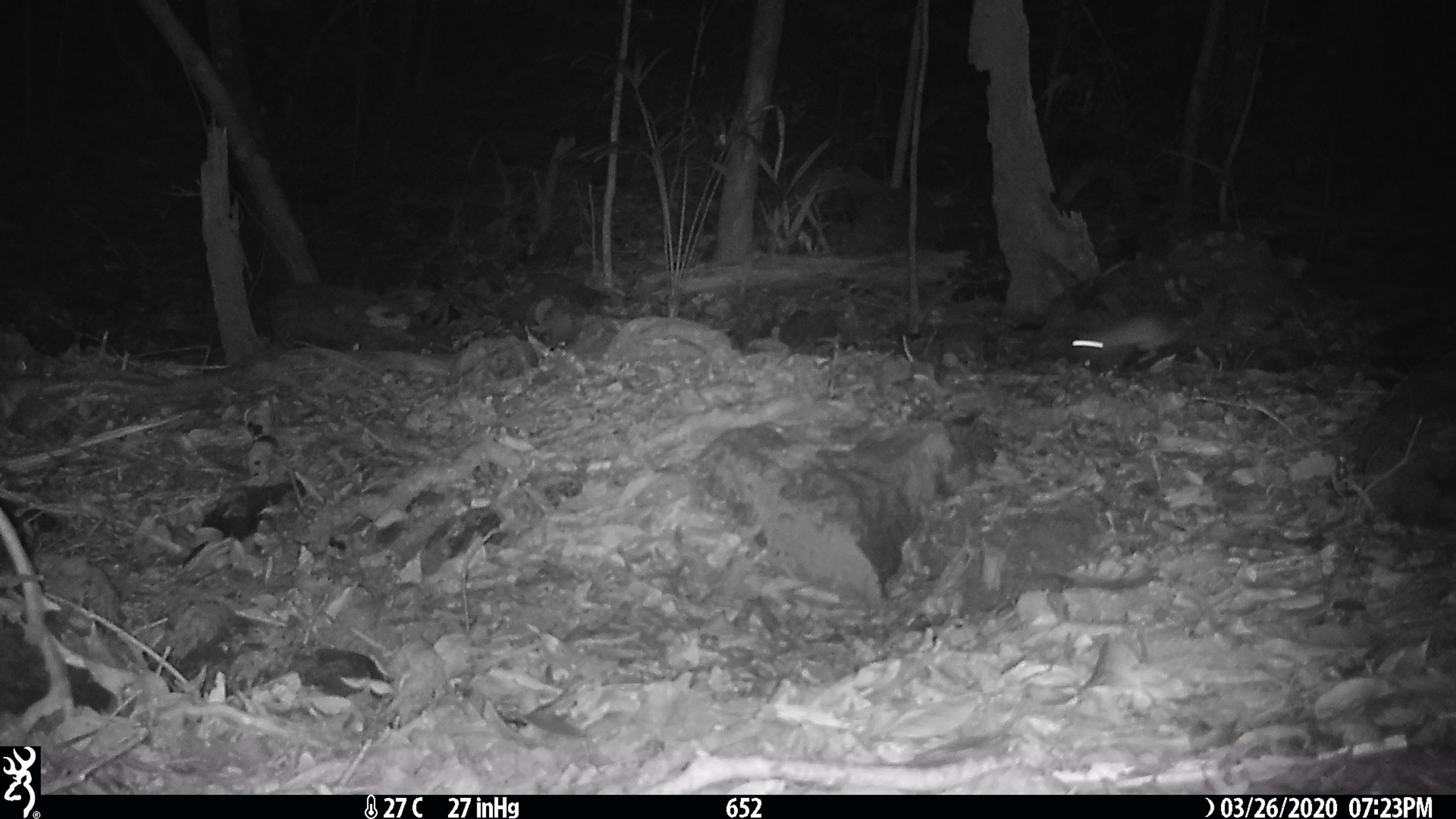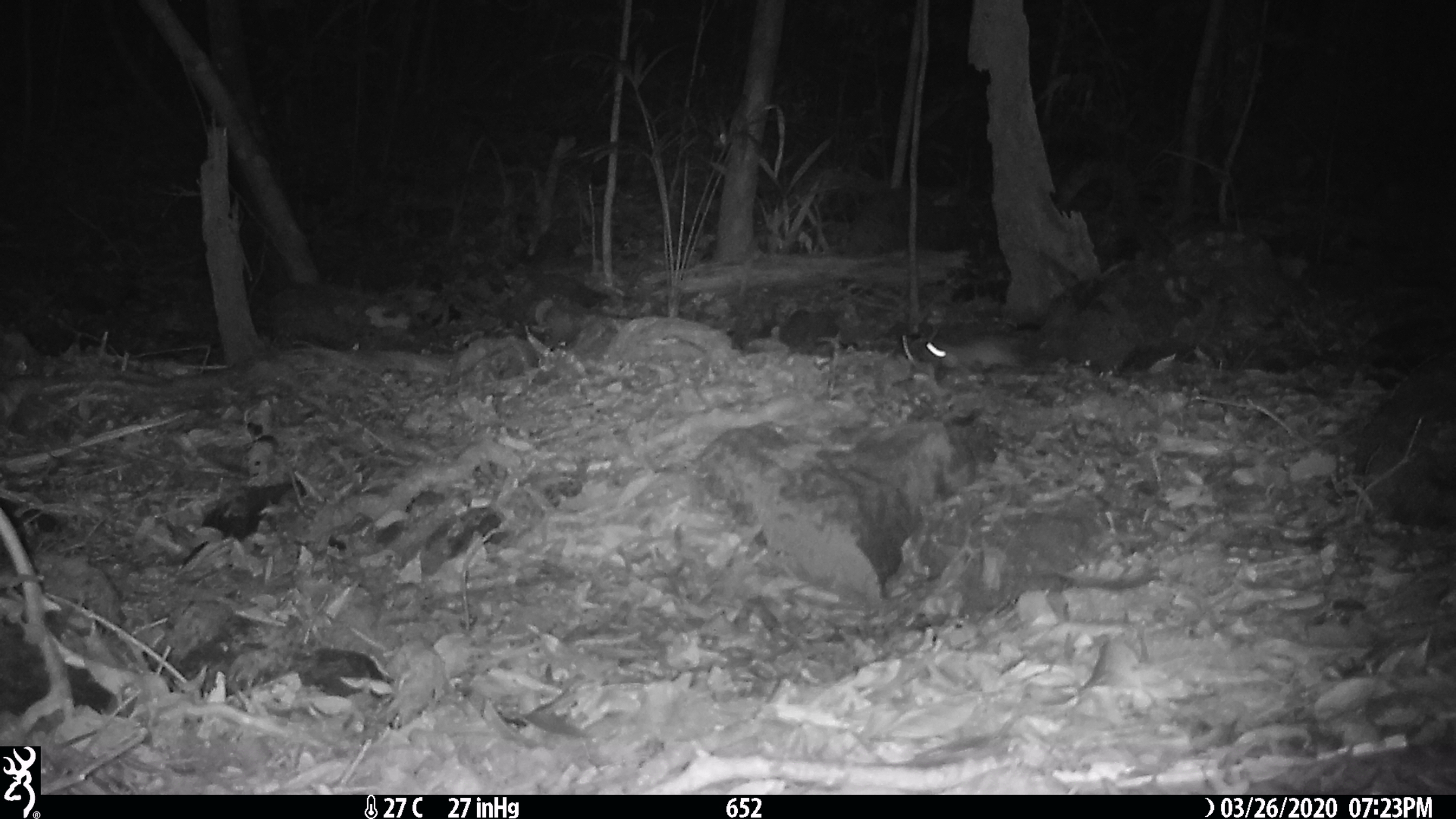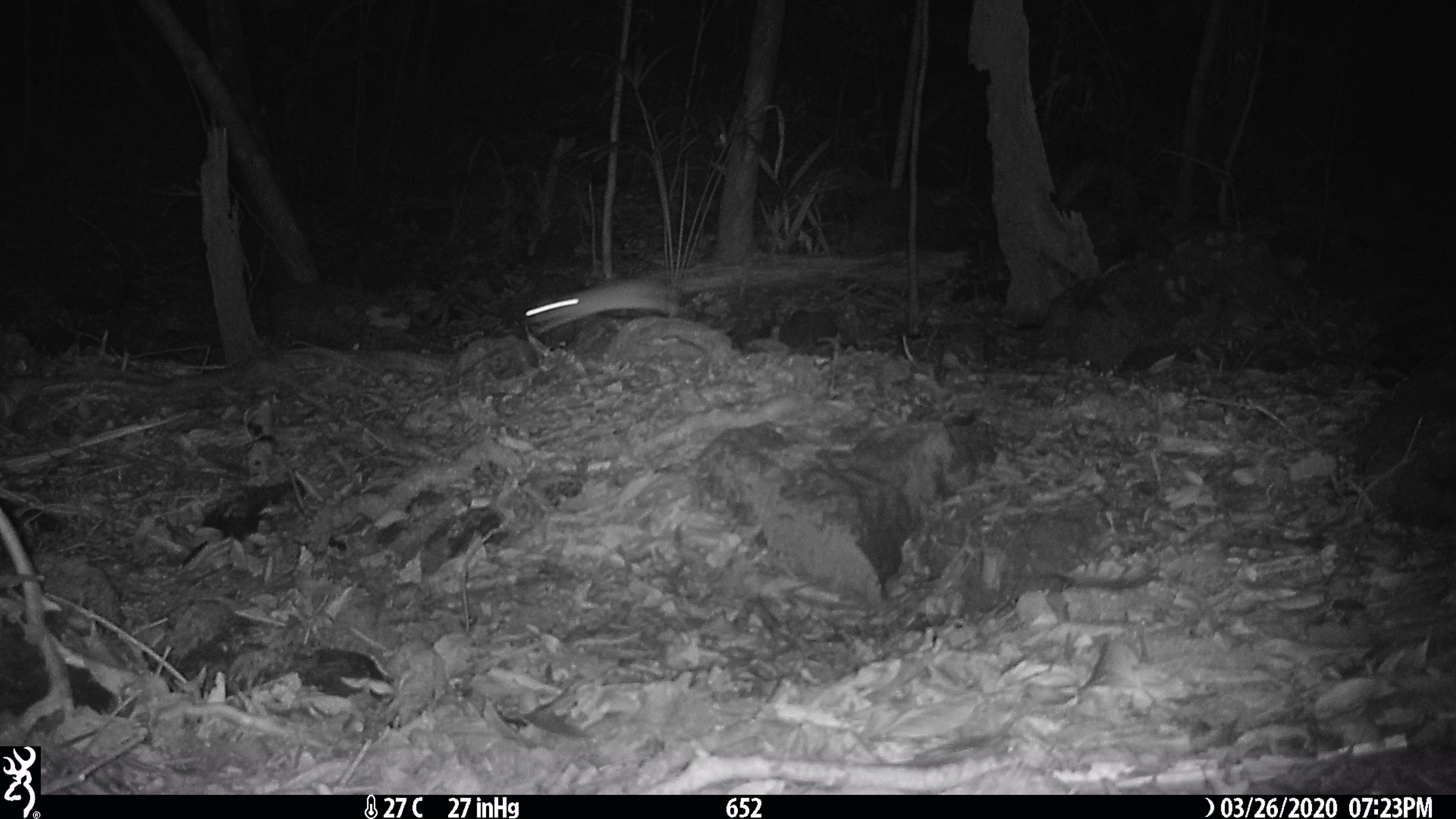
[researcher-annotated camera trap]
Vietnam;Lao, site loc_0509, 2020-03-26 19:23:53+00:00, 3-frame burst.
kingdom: Animalia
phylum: Chordata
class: Mammalia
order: Rodentia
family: Muridae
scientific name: Muridae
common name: old-world mice and rats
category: unidentified murid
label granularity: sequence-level